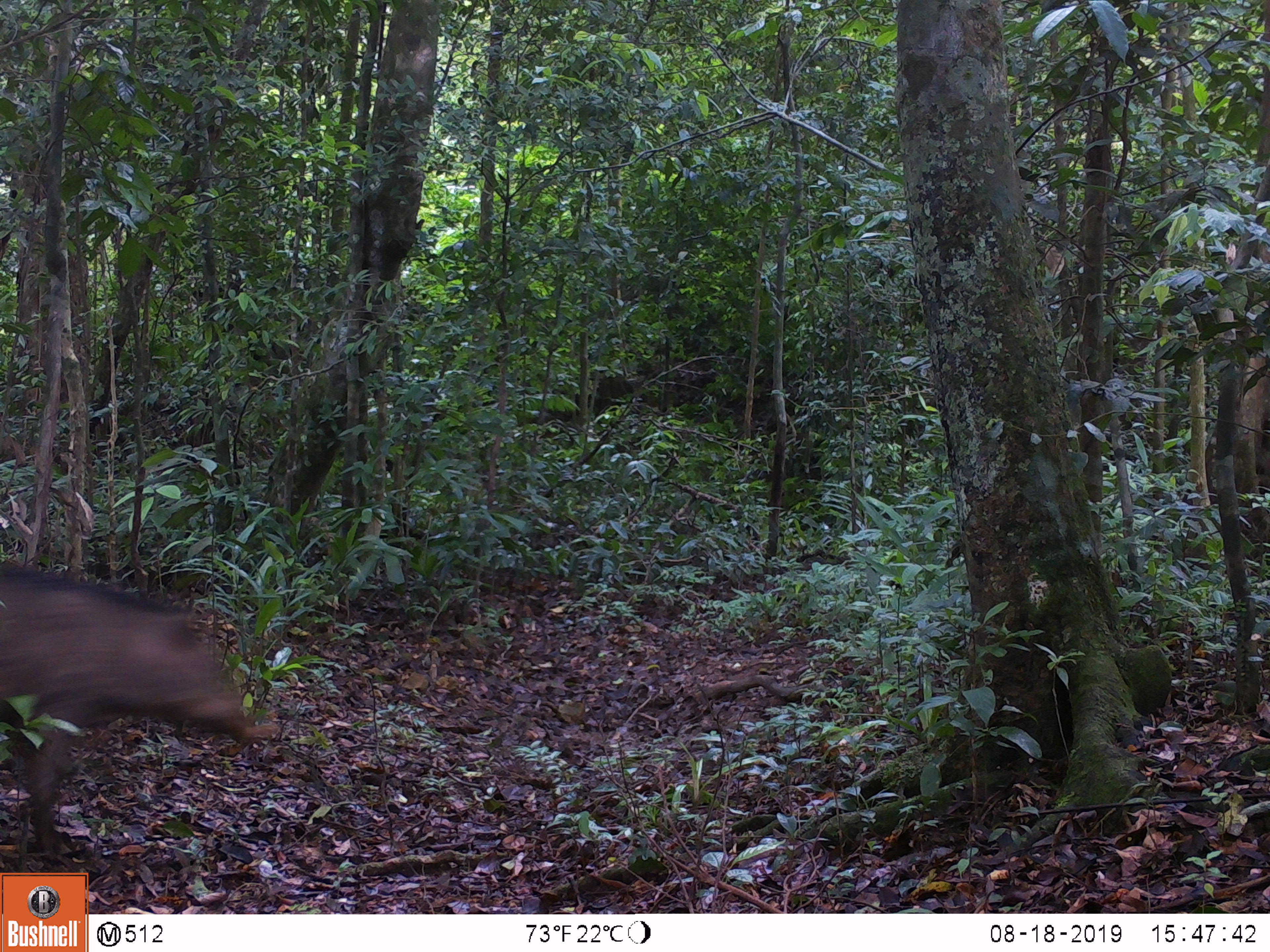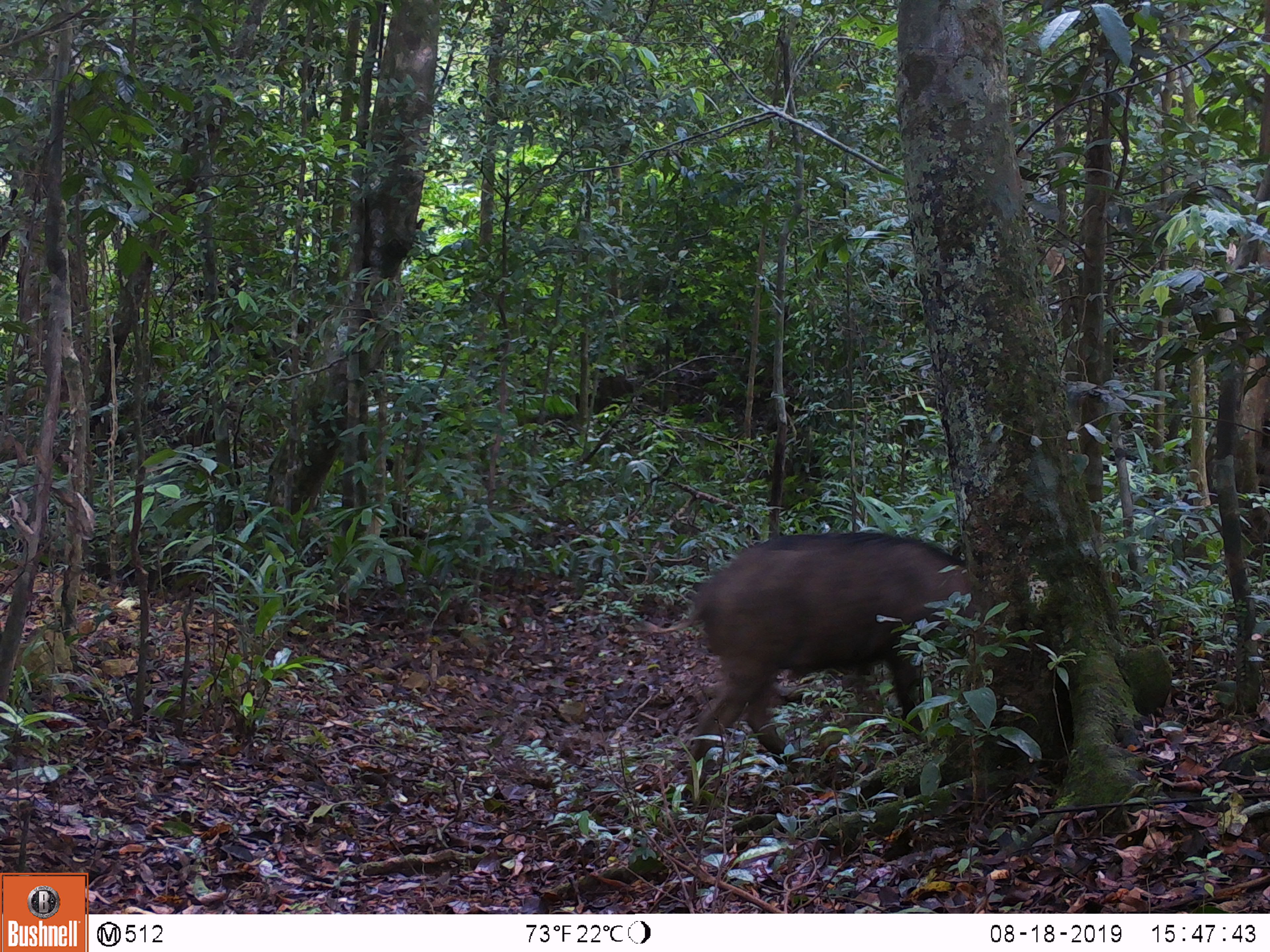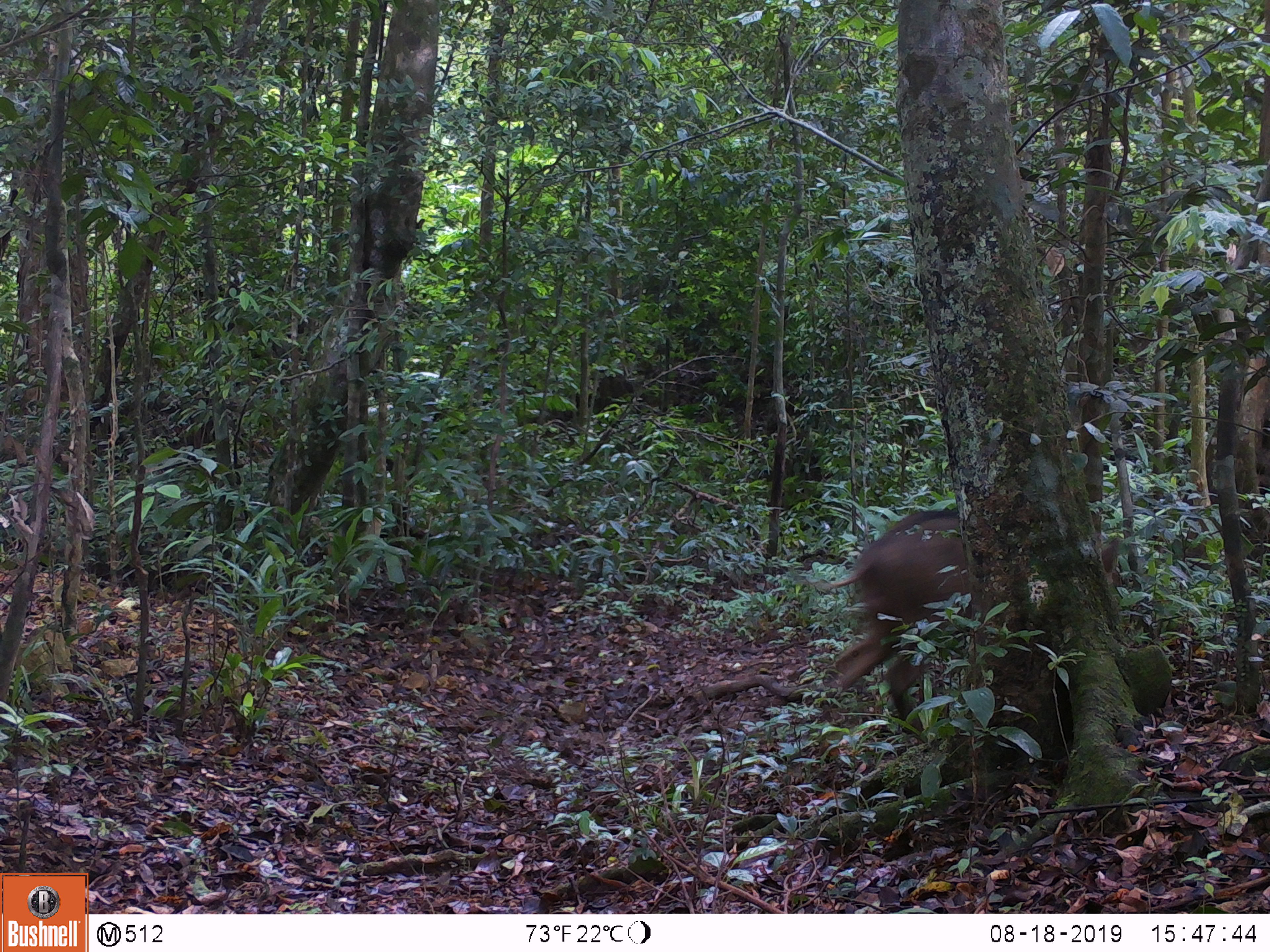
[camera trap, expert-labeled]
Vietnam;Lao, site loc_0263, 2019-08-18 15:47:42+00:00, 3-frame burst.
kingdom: Animalia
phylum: Chordata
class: Mammalia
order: Artiodactyla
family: Suidae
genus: Sus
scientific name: Sus scrofa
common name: eurasian wild pig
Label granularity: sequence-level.